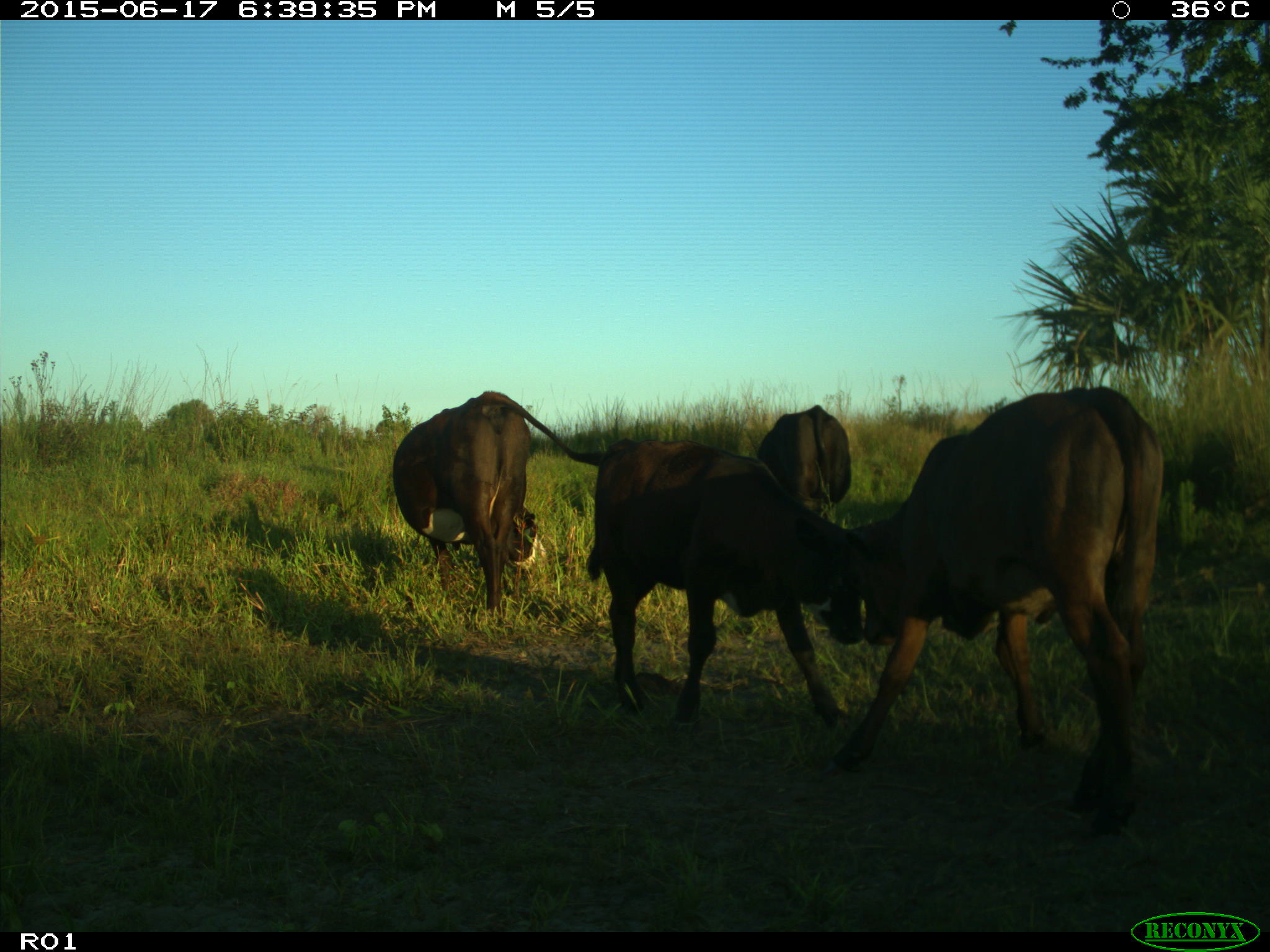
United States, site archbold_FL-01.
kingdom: Animalia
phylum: Chordata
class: Mammalia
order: Artiodactyla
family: Bovidae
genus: Bos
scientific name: Bos taurus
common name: domestic cow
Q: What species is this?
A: Bos taurus (domestic cow).